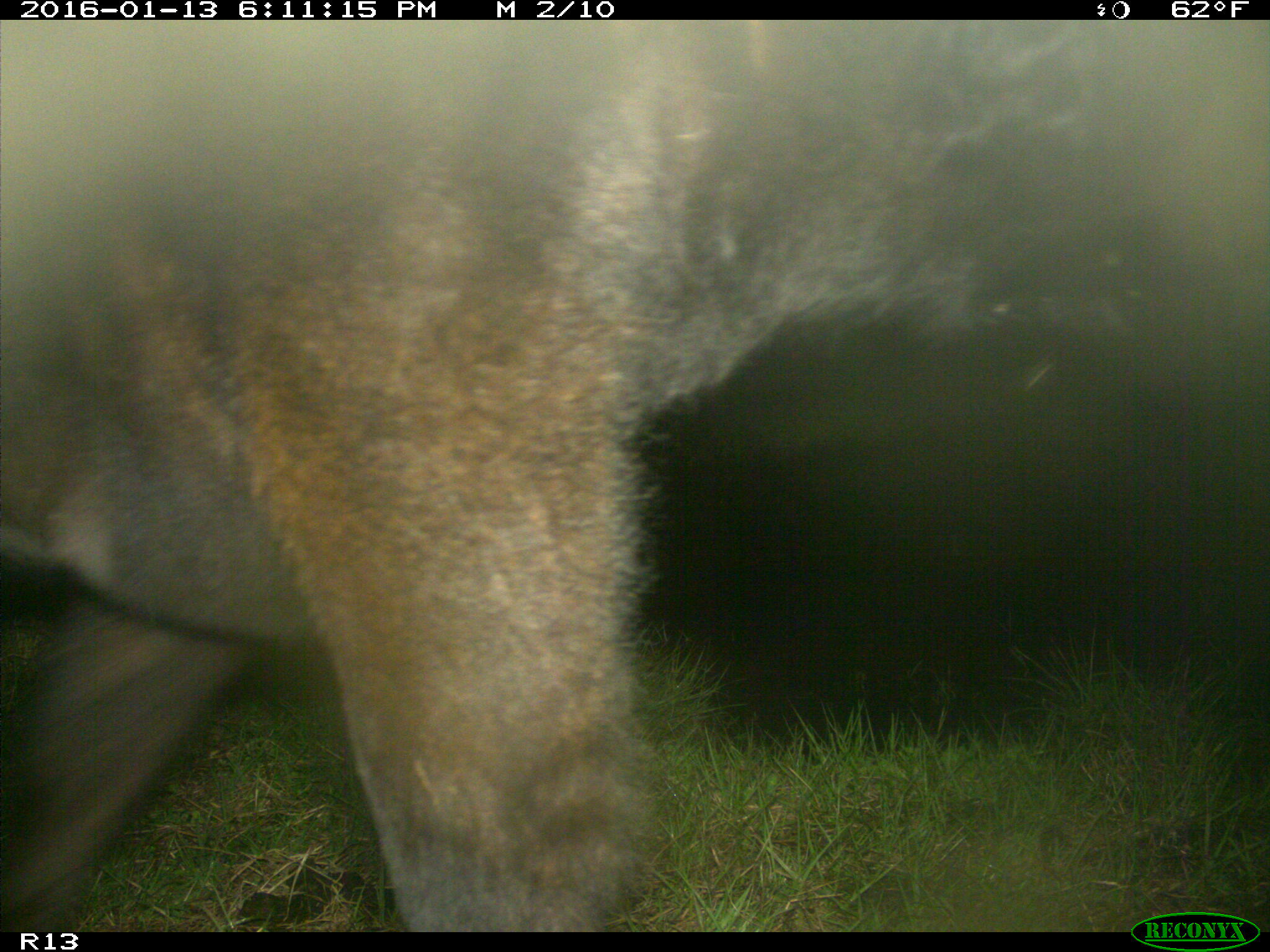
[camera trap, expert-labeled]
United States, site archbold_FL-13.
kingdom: Animalia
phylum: Chordata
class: Mammalia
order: Artiodactyla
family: Bovidae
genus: Bos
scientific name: Bos taurus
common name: domestic cow